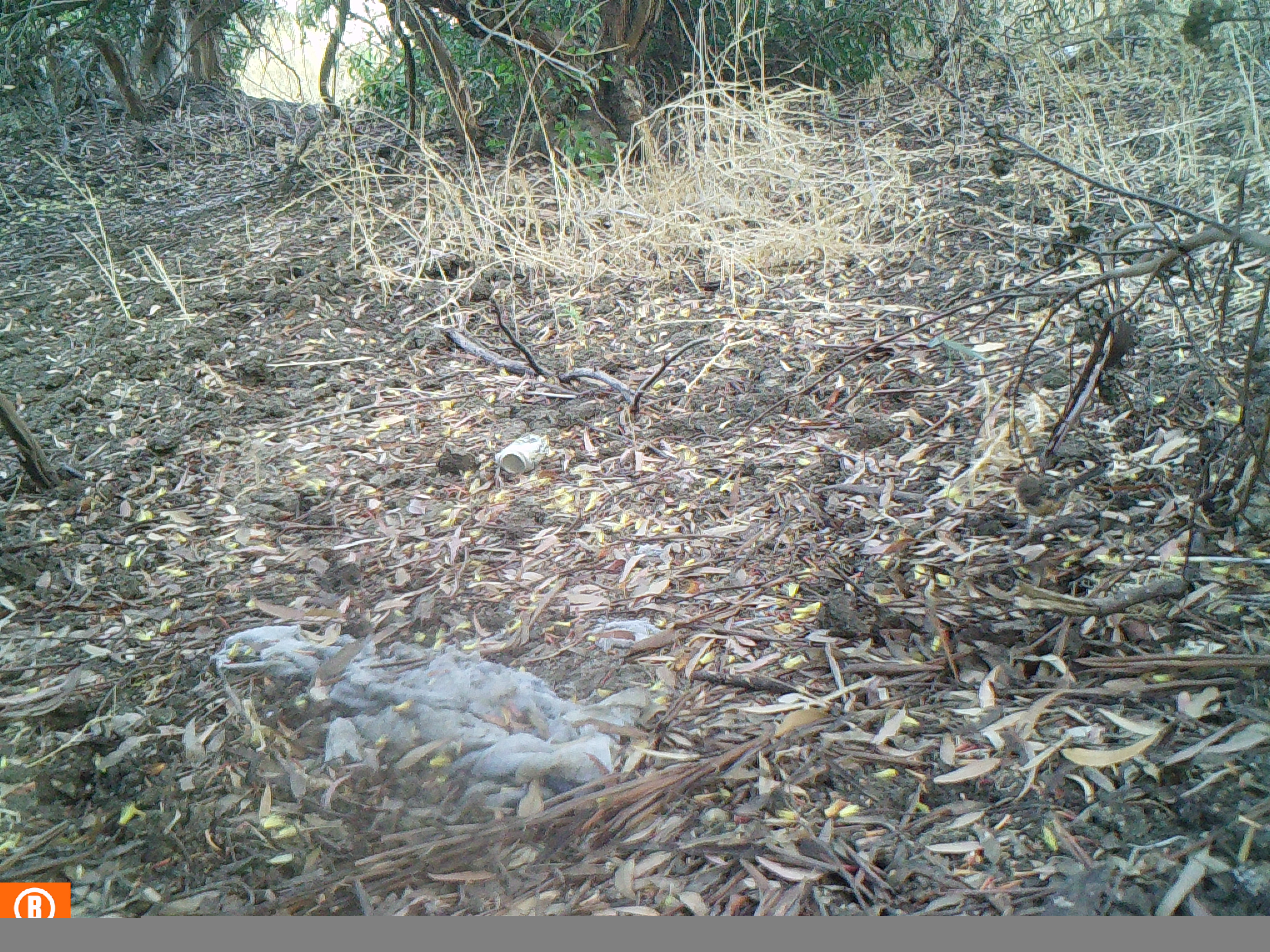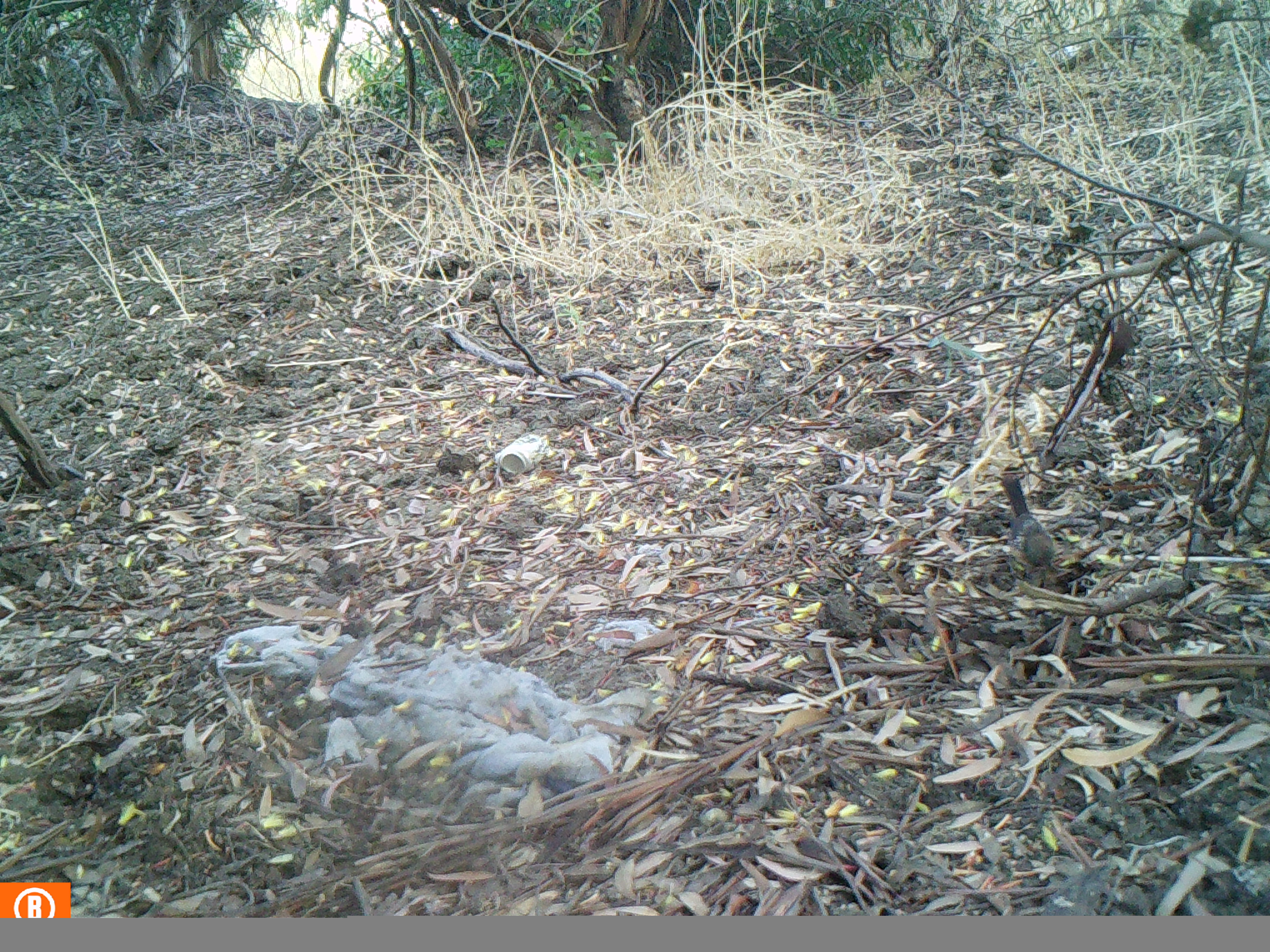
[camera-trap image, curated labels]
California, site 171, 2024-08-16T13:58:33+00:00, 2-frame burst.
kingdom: Animalia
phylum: Chordata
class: Aves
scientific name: Aves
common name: bird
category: unknown bird